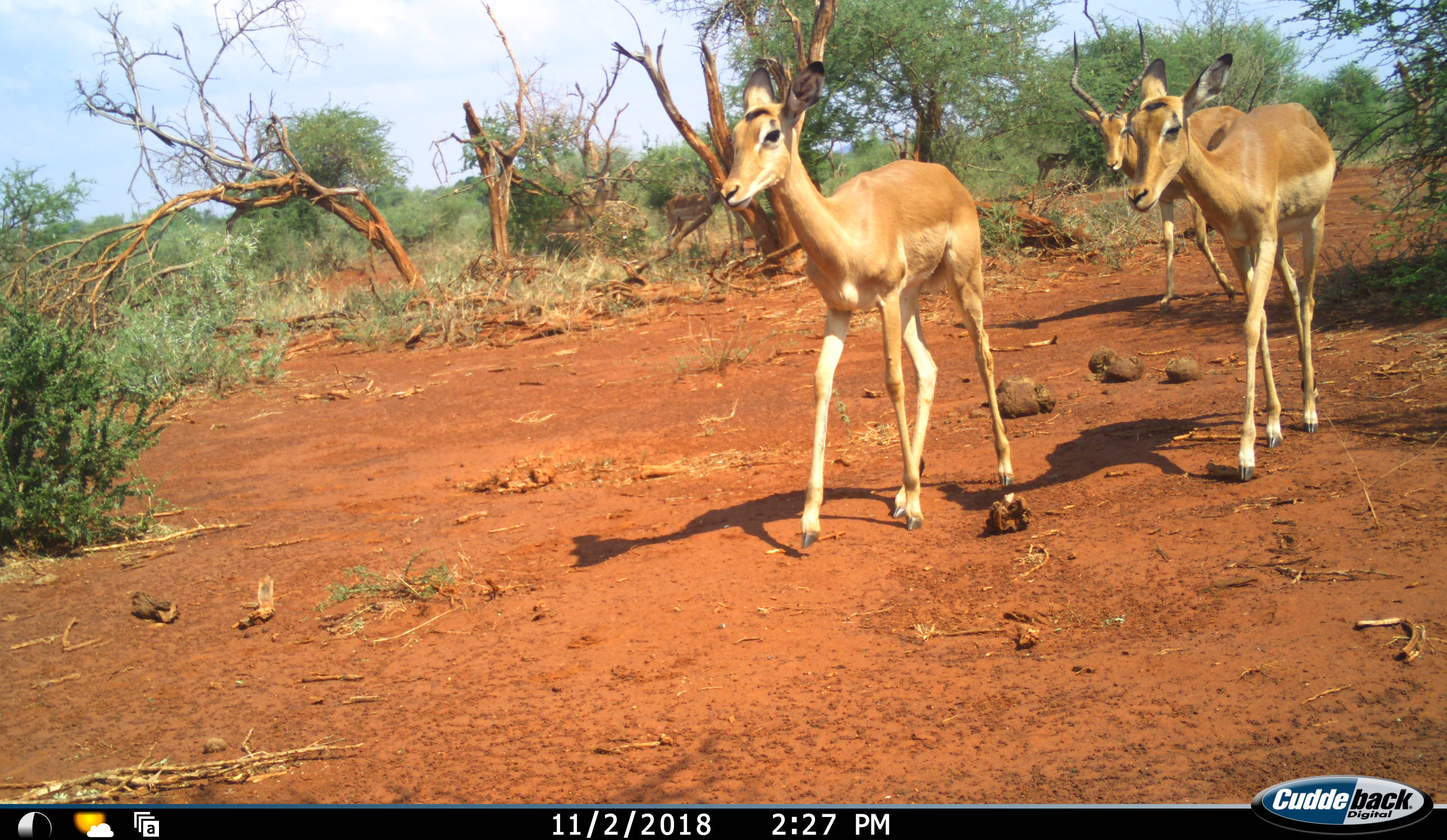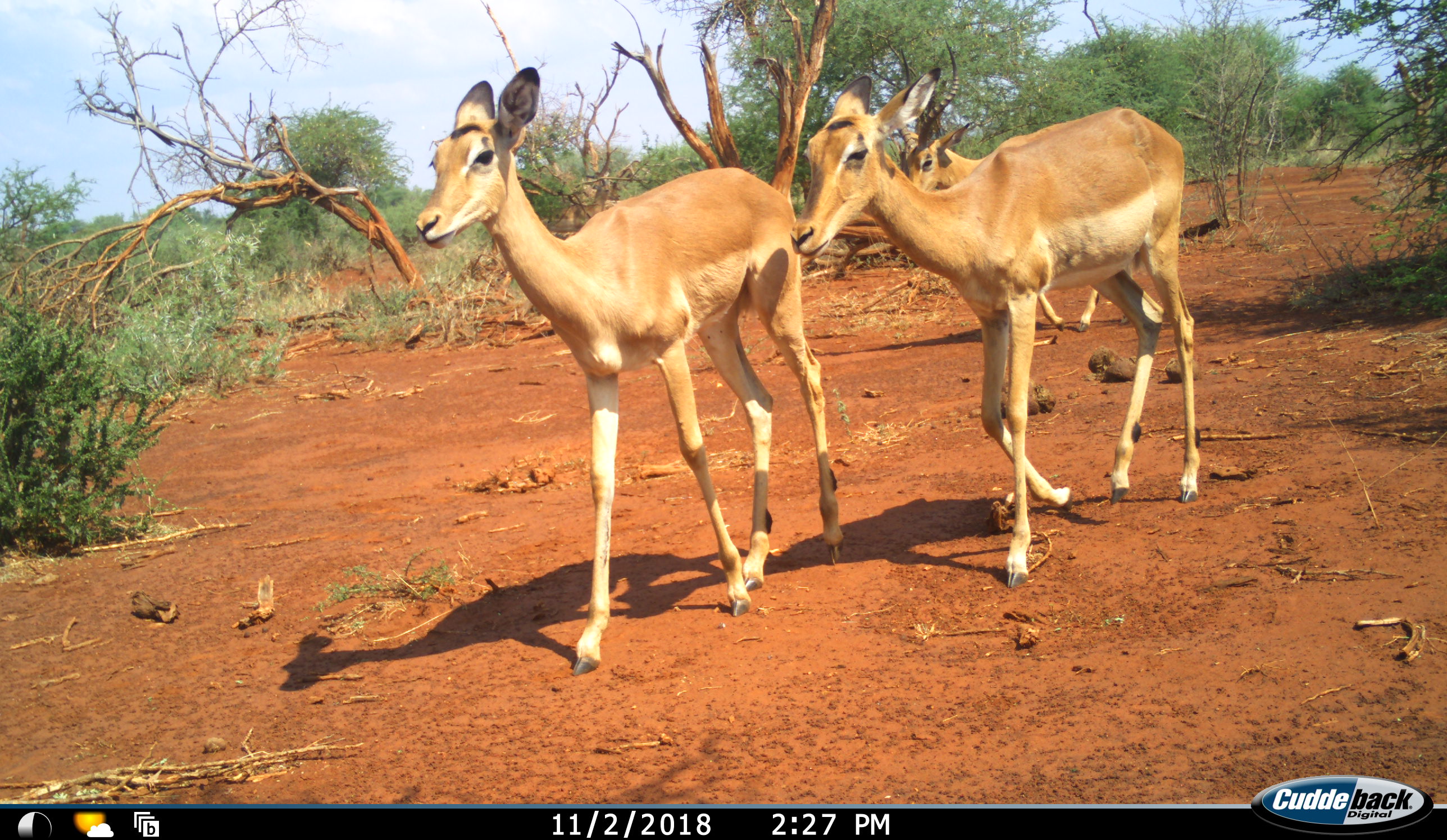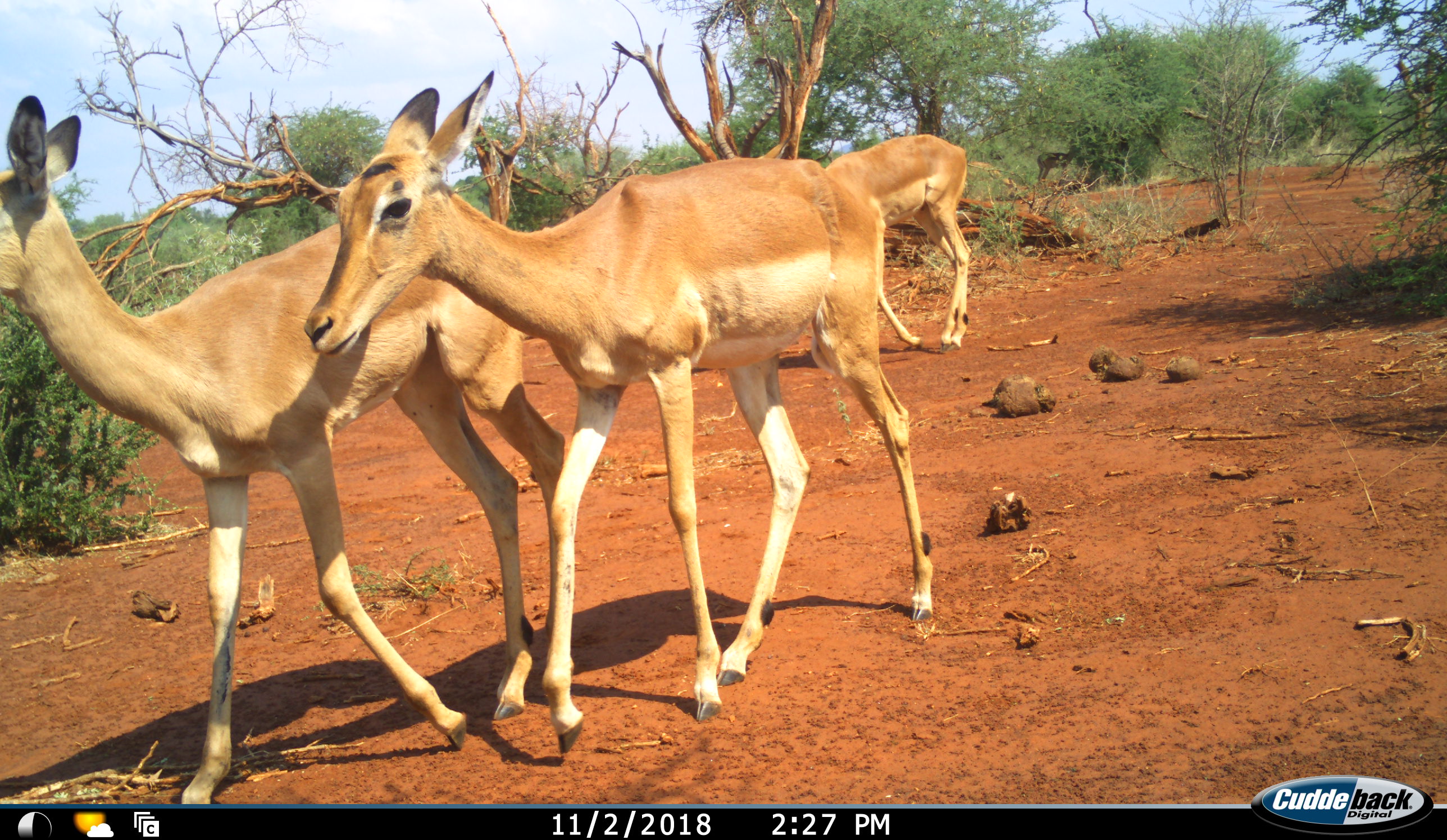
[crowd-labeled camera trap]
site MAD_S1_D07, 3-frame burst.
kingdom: Animalia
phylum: Chordata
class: Mammalia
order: Artiodactyla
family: Bovidae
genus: Aepyceros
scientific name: Aepyceros melampus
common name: impala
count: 3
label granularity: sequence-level